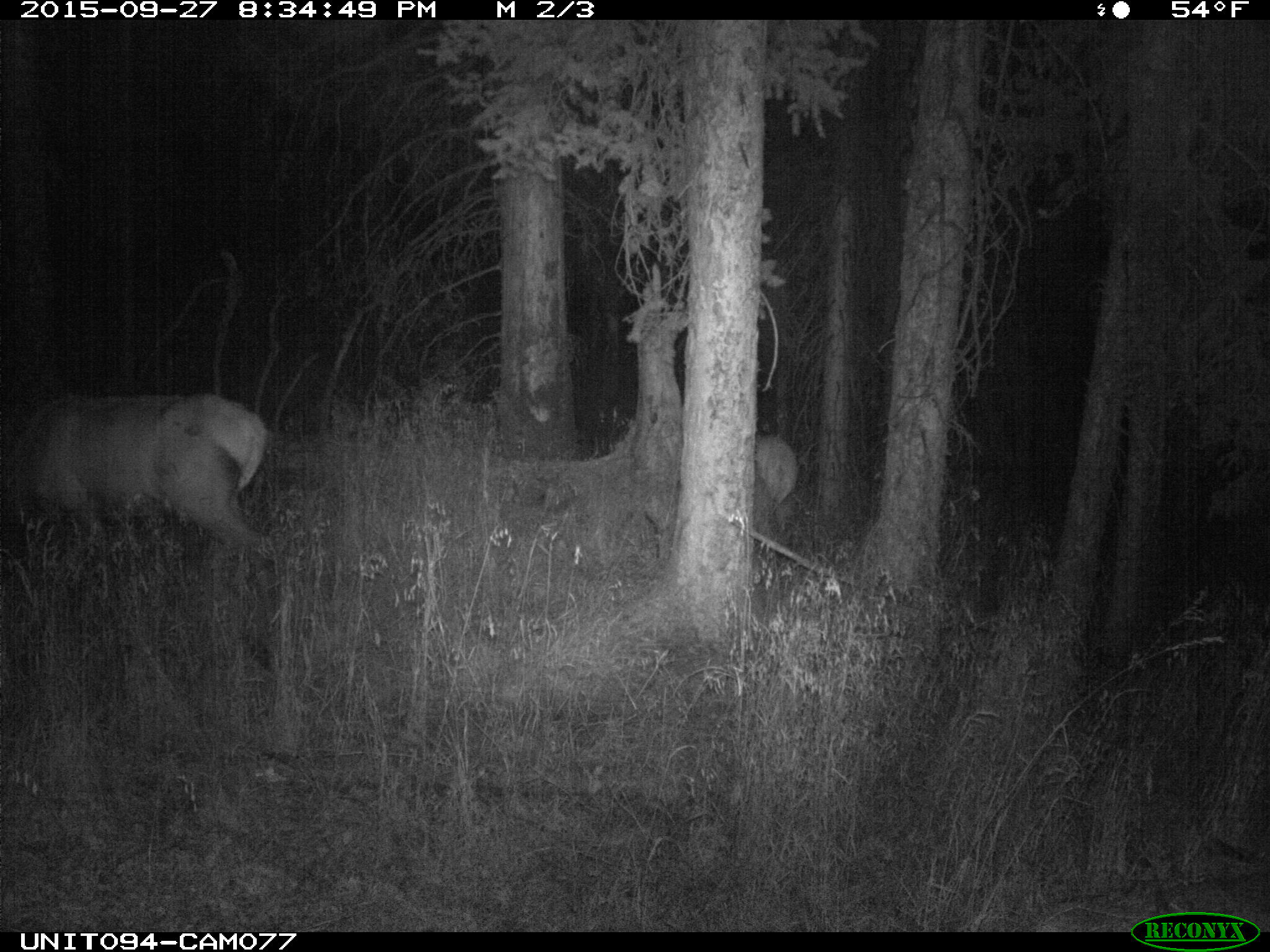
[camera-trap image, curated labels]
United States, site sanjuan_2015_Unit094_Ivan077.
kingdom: Animalia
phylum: Chordata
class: Mammalia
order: Artiodactyla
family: Cervidae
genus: Cervus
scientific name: Cervus elaphus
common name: red deer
Cervus elaphus (red deer).